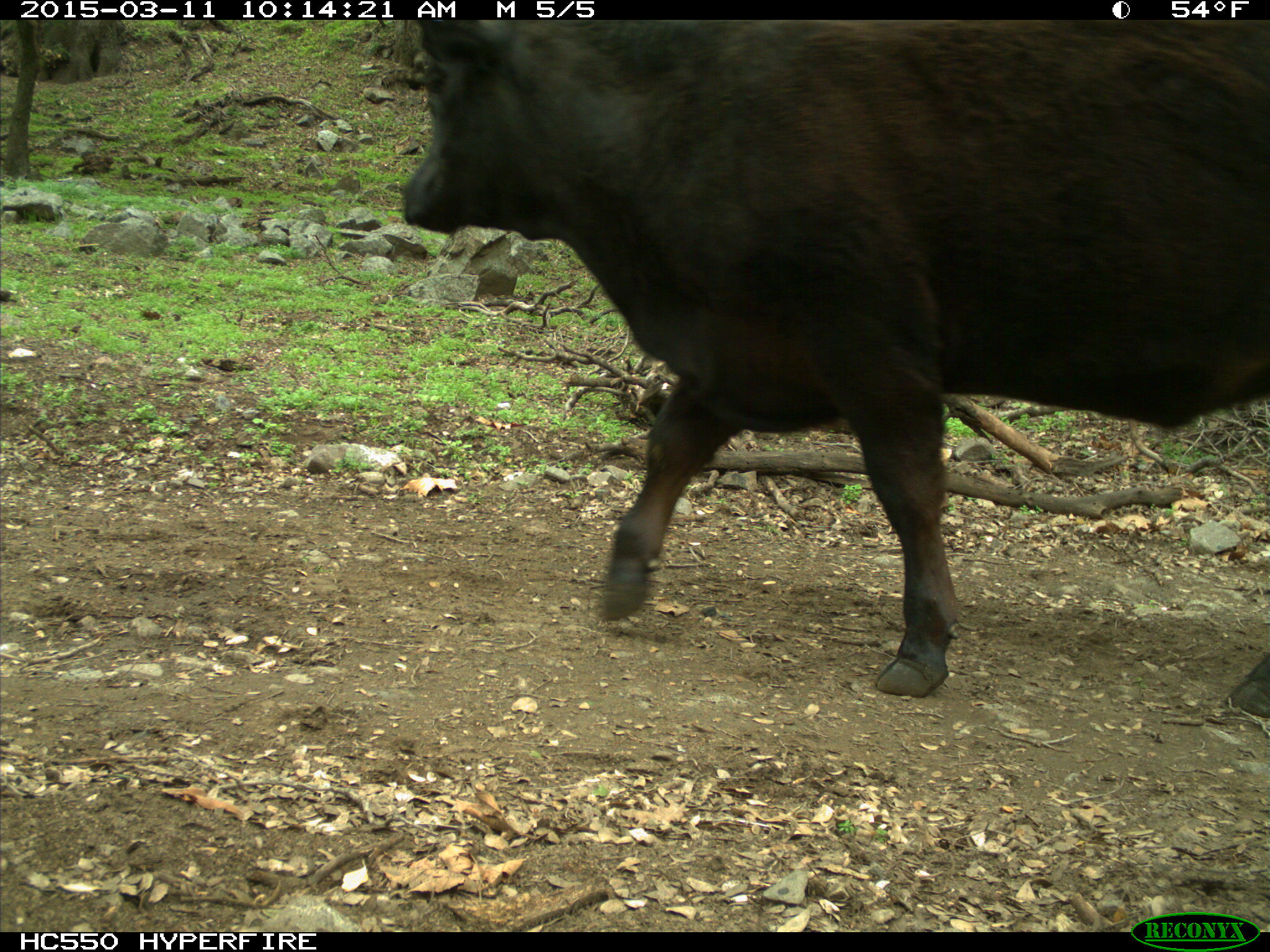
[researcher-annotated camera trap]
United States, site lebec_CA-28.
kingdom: Animalia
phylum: Chordata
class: Mammalia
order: Artiodactyla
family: Bovidae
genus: Bos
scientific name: Bos taurus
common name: domestic cow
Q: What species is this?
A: Bos taurus (domestic cow).